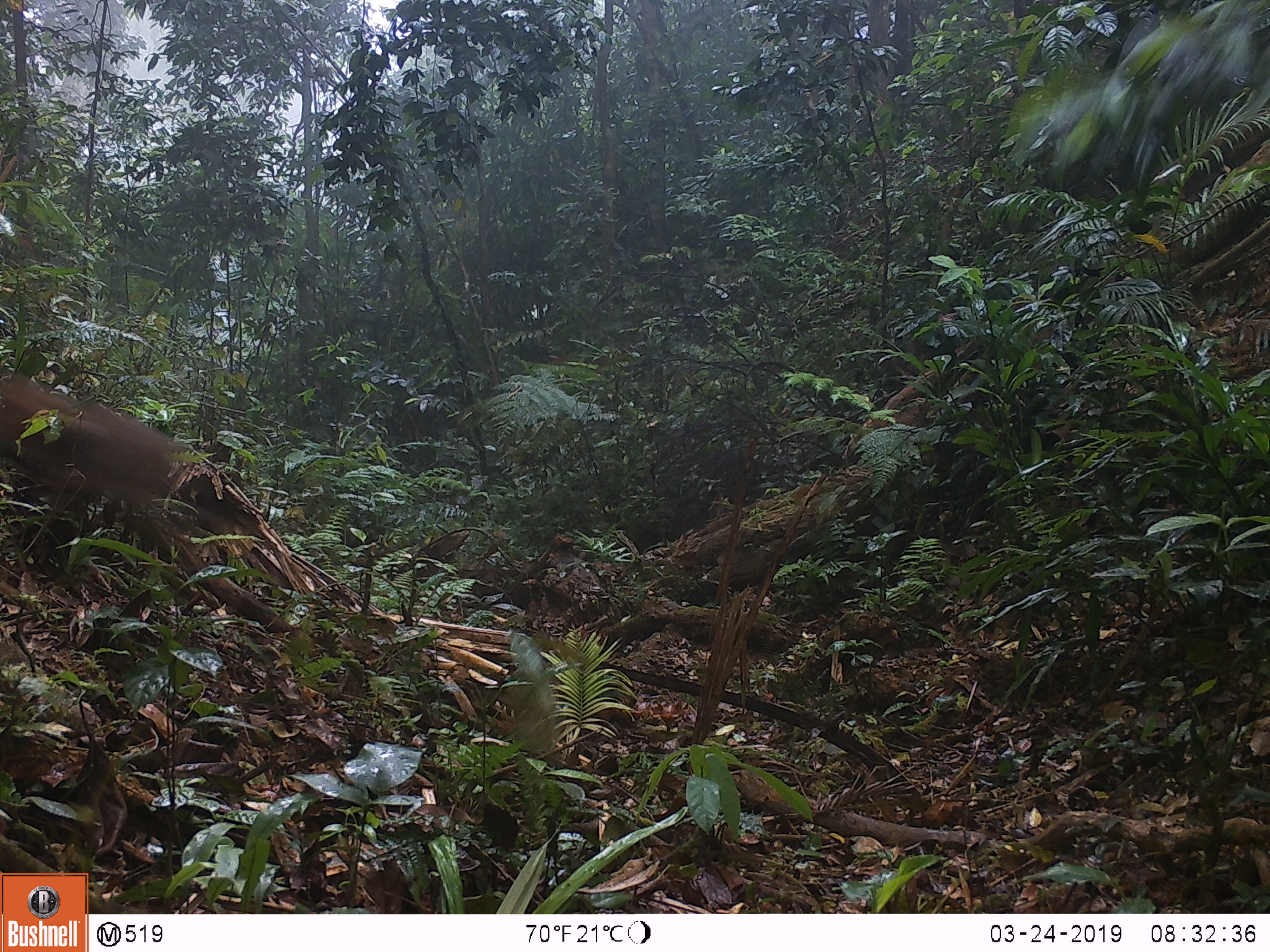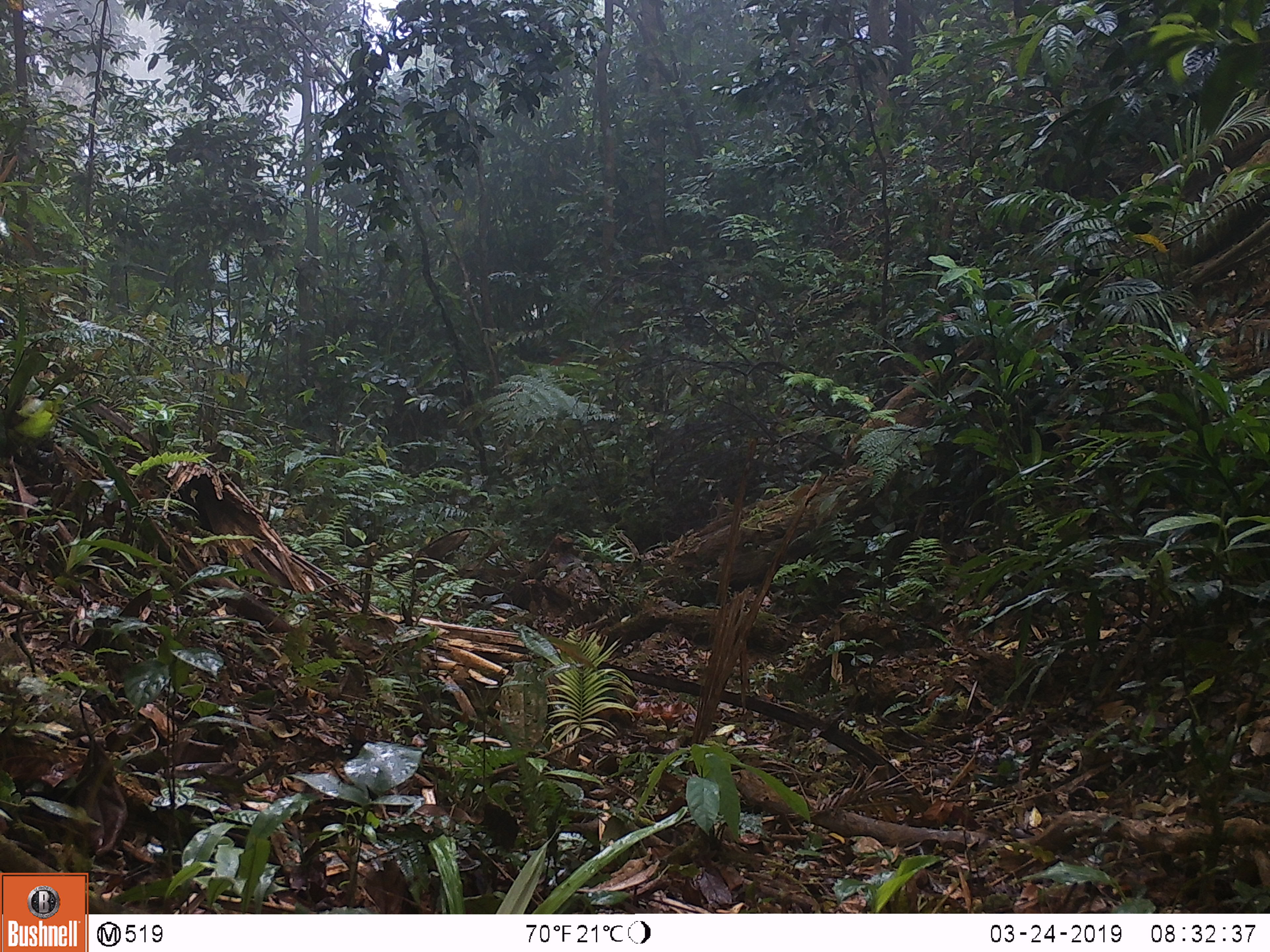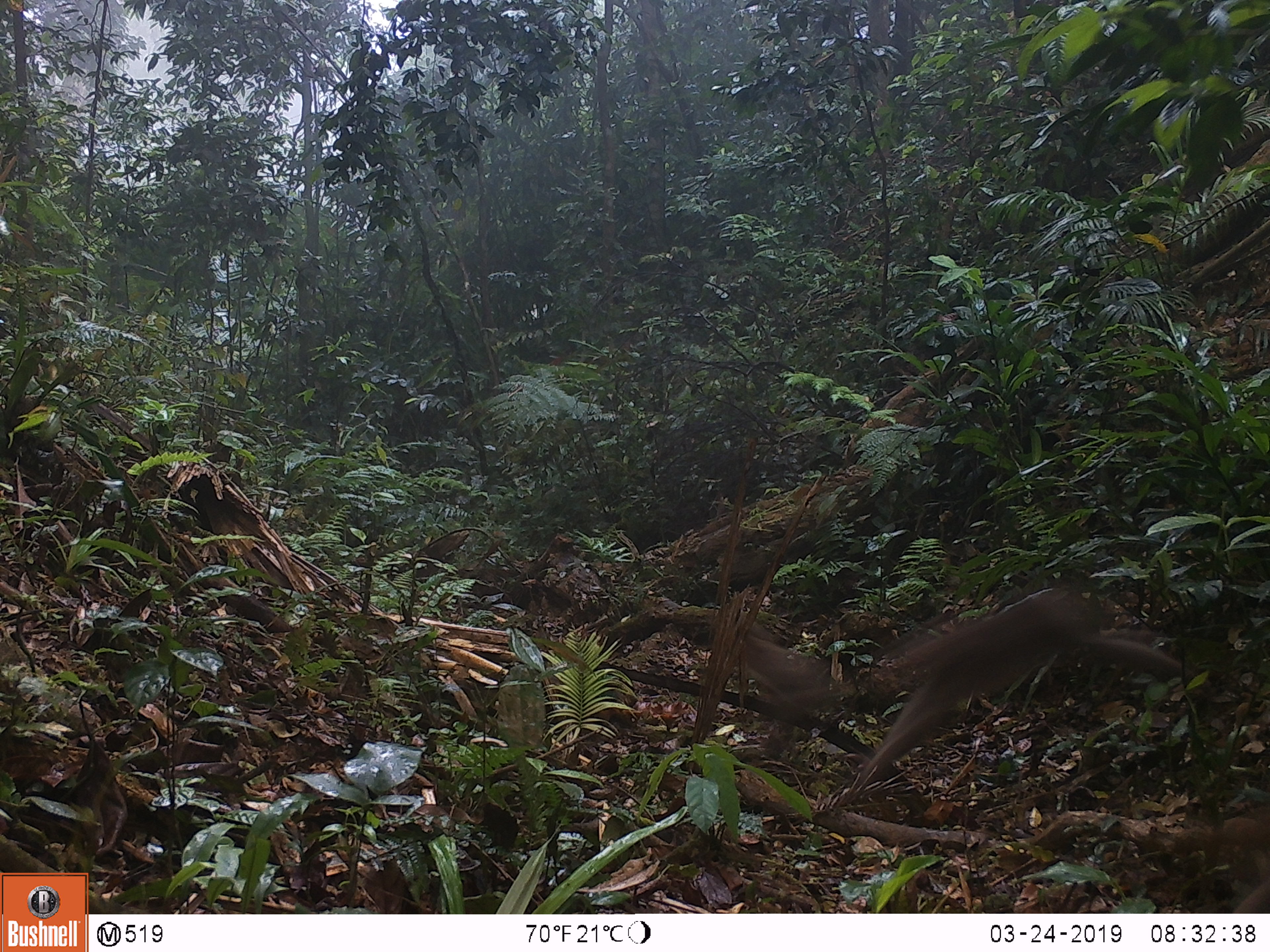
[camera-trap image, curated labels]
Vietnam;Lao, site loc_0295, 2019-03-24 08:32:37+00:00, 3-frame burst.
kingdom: Animalia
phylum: Chordata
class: Mammalia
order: Primates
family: Cercopithecidae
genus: Macaca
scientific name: Macaca nemestrina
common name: pig-tailed macaque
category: pig tailed macaque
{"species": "pig tailed macaque (pig-tailed macaque) (Macaca nemestrina)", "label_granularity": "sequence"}